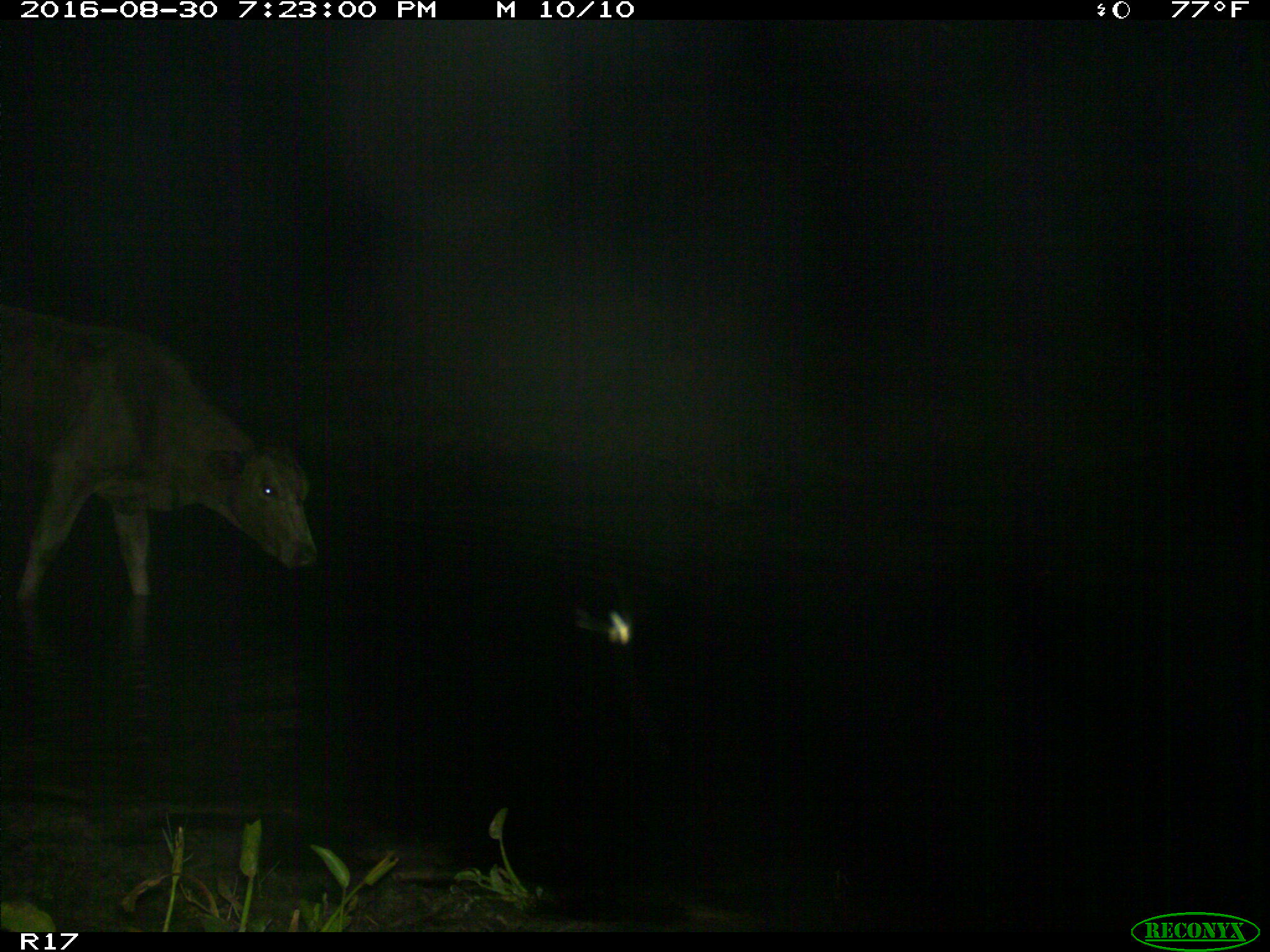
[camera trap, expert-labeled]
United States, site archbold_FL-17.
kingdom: Animalia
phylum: Chordata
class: Mammalia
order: Artiodactyla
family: Bovidae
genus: Bos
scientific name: Bos taurus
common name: domestic cow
Bos taurus (domestic cow).